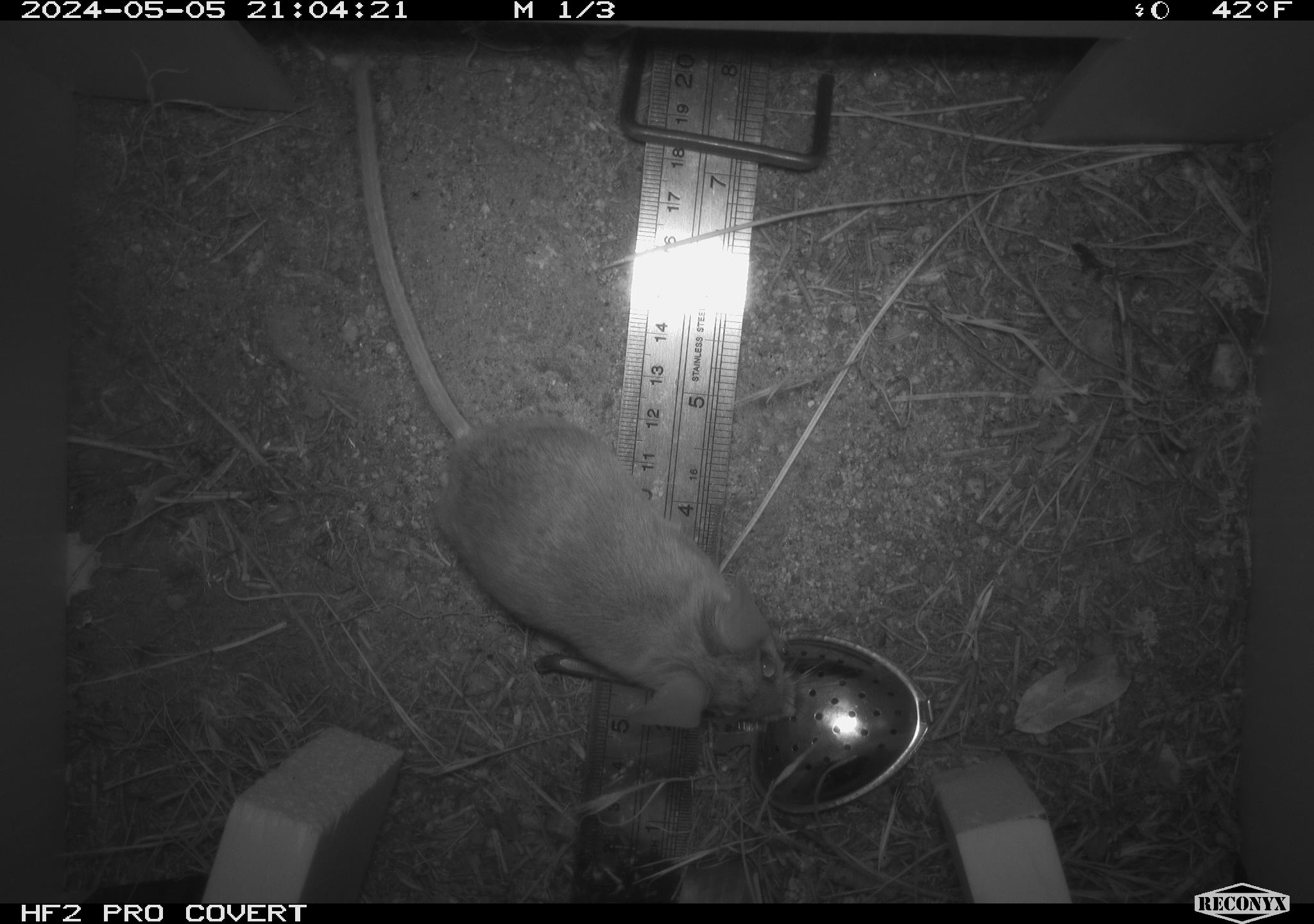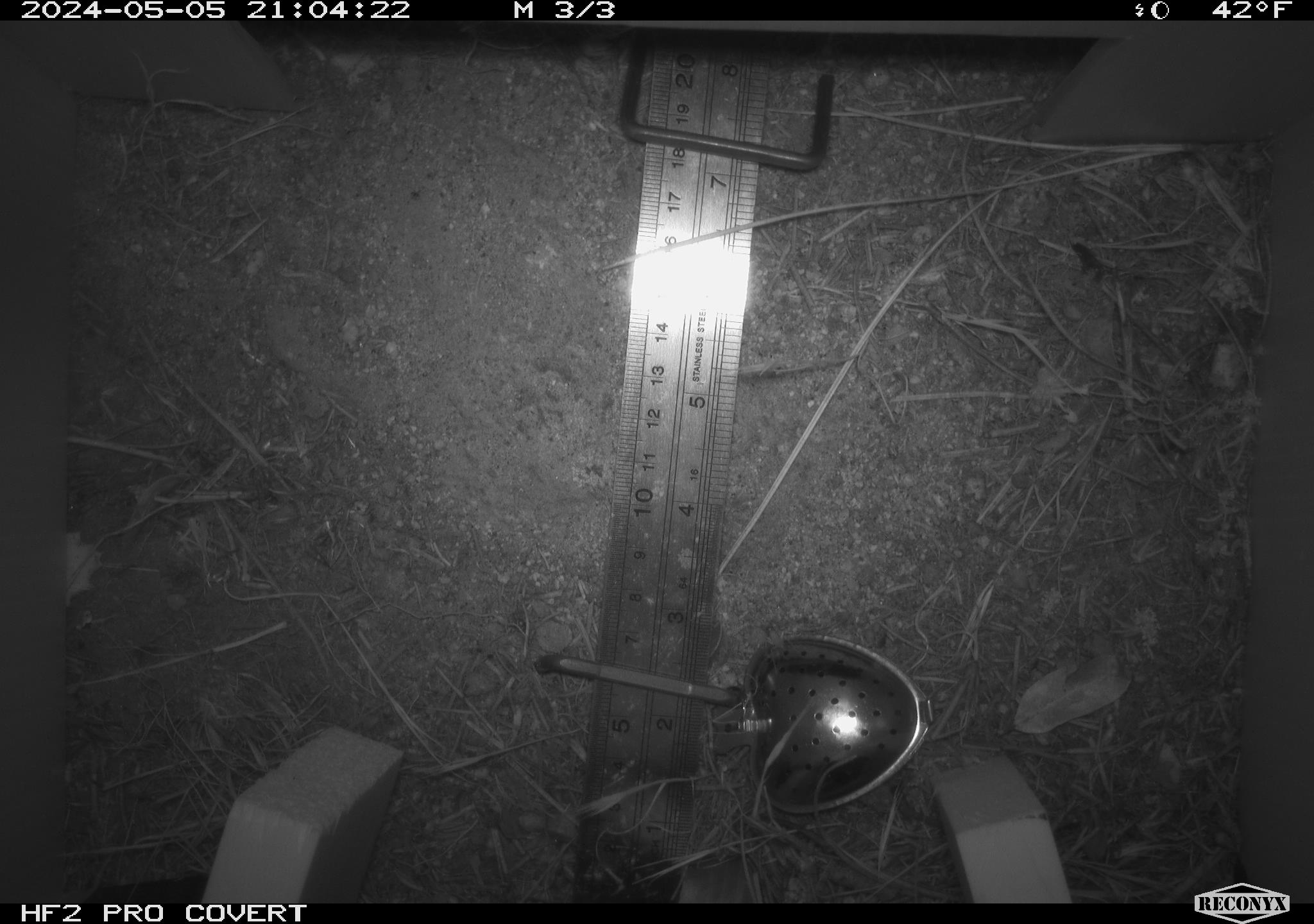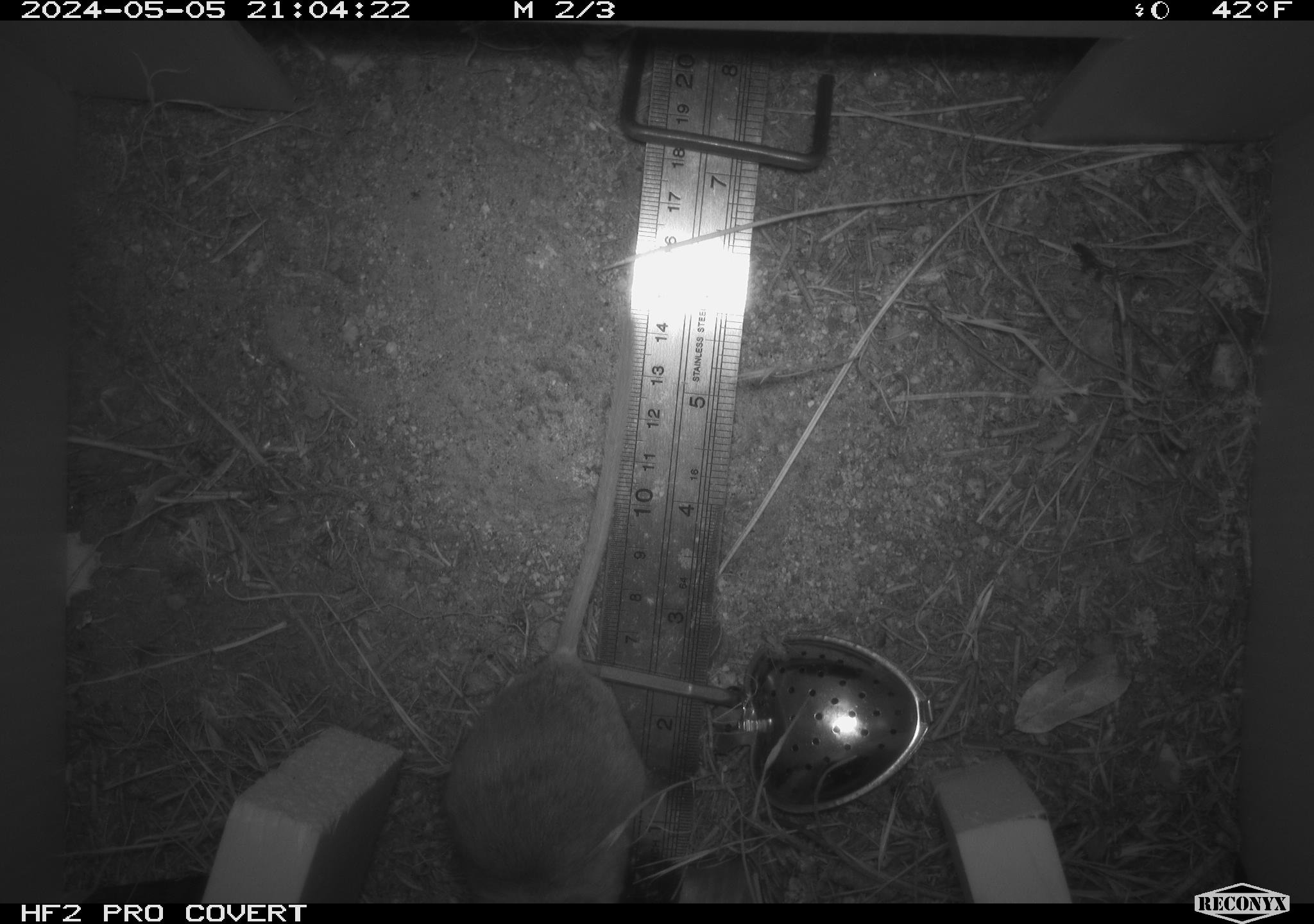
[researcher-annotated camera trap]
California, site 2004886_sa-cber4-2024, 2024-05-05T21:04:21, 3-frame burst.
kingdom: Animalia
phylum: Chordata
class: Mammalia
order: Rodentia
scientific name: Rodentia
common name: mouse species